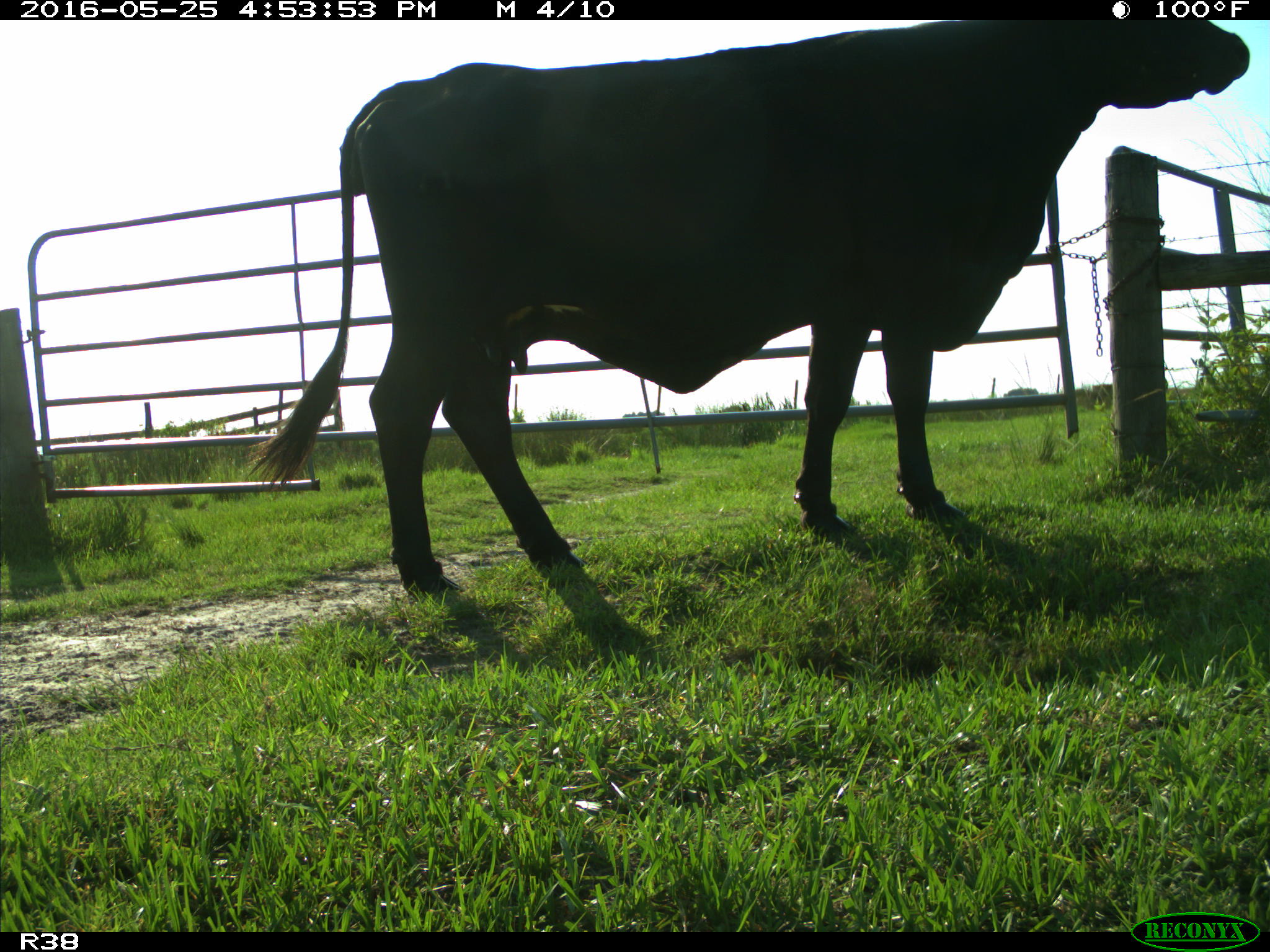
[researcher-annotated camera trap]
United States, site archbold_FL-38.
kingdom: Animalia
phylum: Chordata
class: Mammalia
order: Artiodactyla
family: Bovidae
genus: Bos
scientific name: Bos taurus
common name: domestic cow